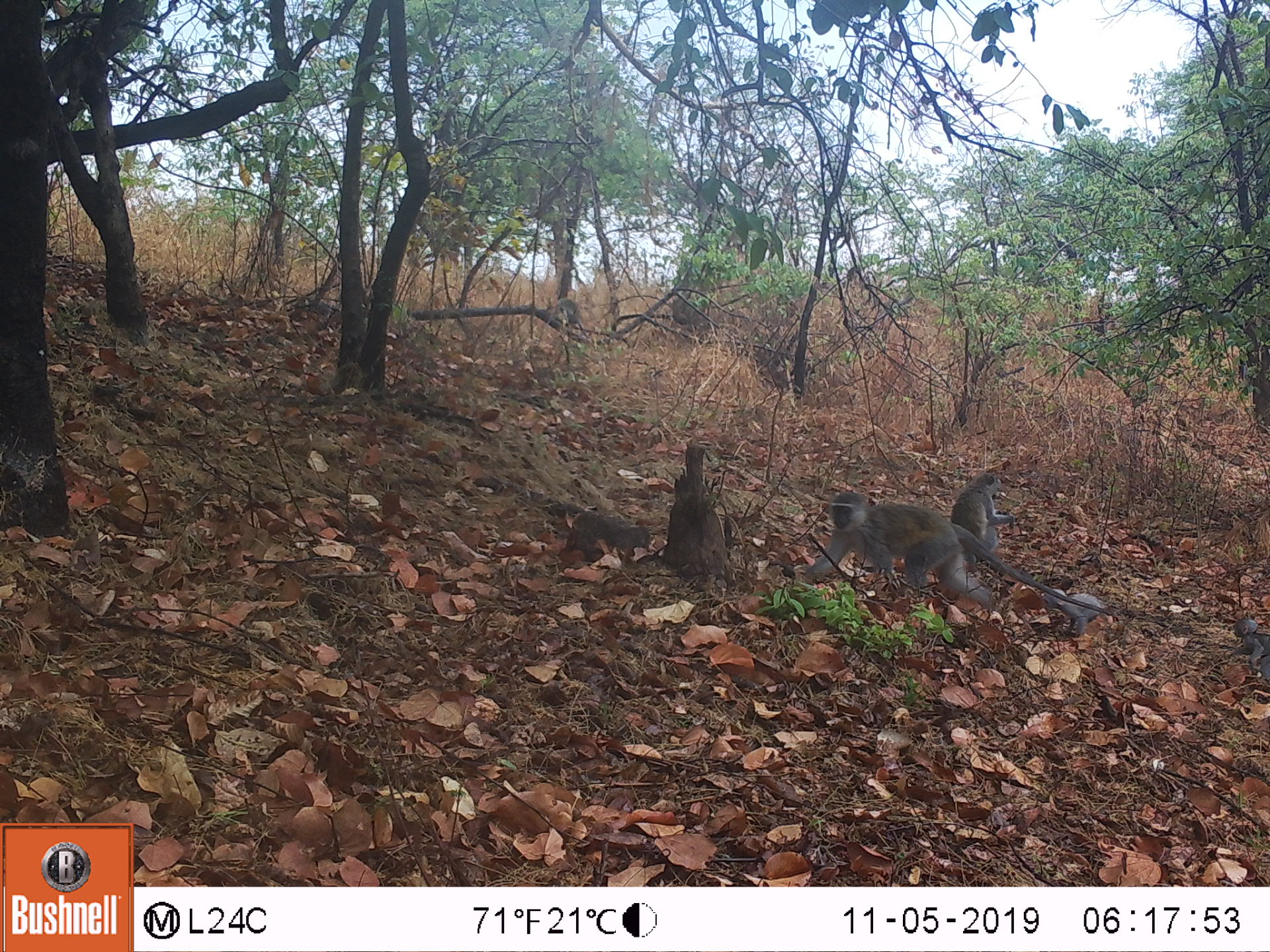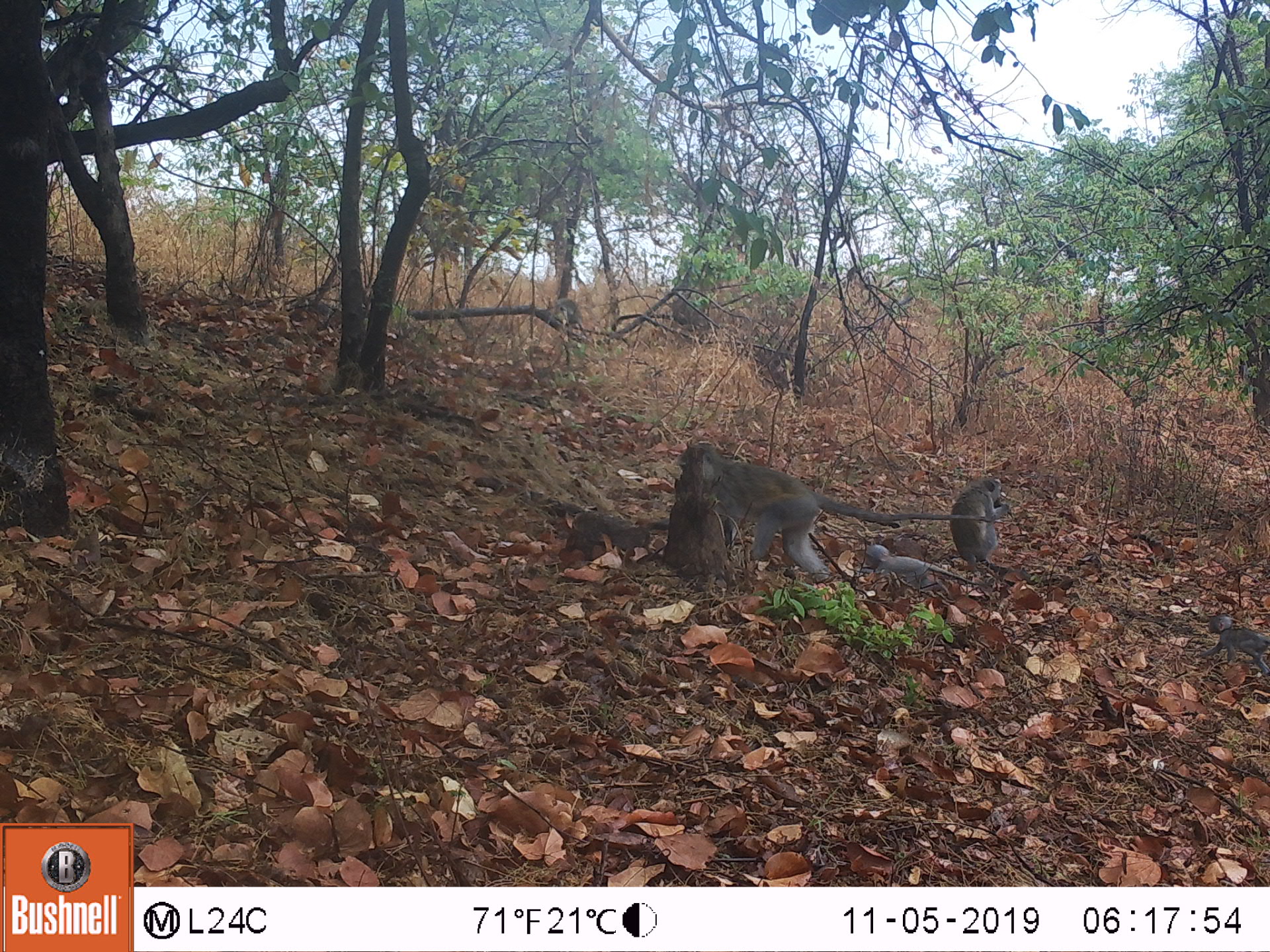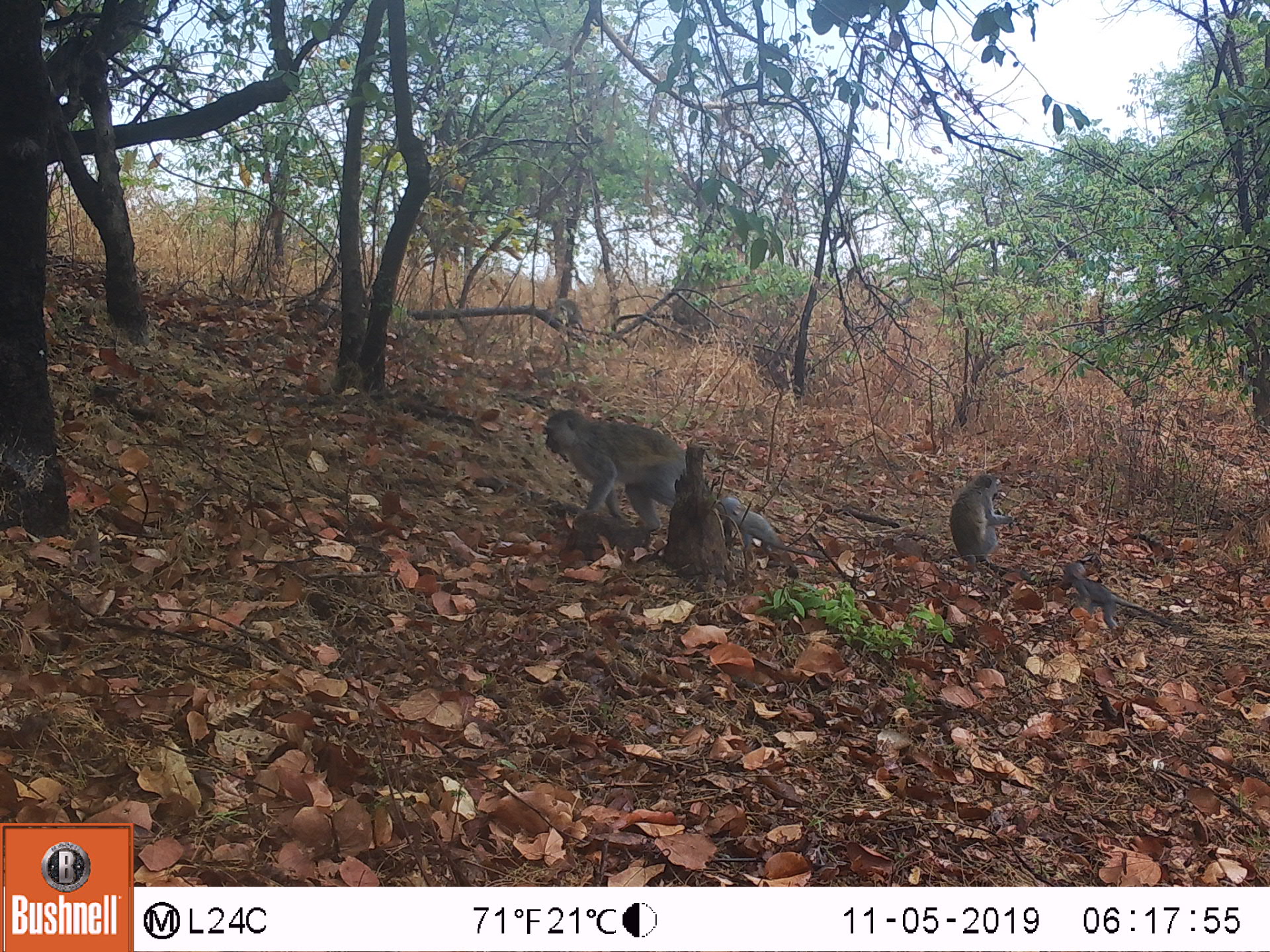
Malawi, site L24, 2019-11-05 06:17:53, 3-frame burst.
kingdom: Animalia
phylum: Chordata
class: Mammalia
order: Primates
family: Cercopithecidae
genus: Chlorocebus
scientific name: Chlorocebus pygerythrus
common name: vervet monkey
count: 3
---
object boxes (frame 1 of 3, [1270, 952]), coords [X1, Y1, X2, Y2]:
vervet monkey: [813, 502, 1115, 616]; [954, 466, 1010, 529]; [1229, 608, 1262, 683]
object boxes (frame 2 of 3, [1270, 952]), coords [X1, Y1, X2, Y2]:
vervet monkey: [678, 438, 851, 579]; [953, 468, 1020, 576]; [855, 539, 956, 604]; [1202, 601, 1262, 685]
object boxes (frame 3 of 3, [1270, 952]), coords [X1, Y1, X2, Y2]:
vervet monkey: [536, 402, 690, 557]; [1054, 564, 1187, 638]; [948, 463, 1015, 565]; [720, 484, 792, 553]